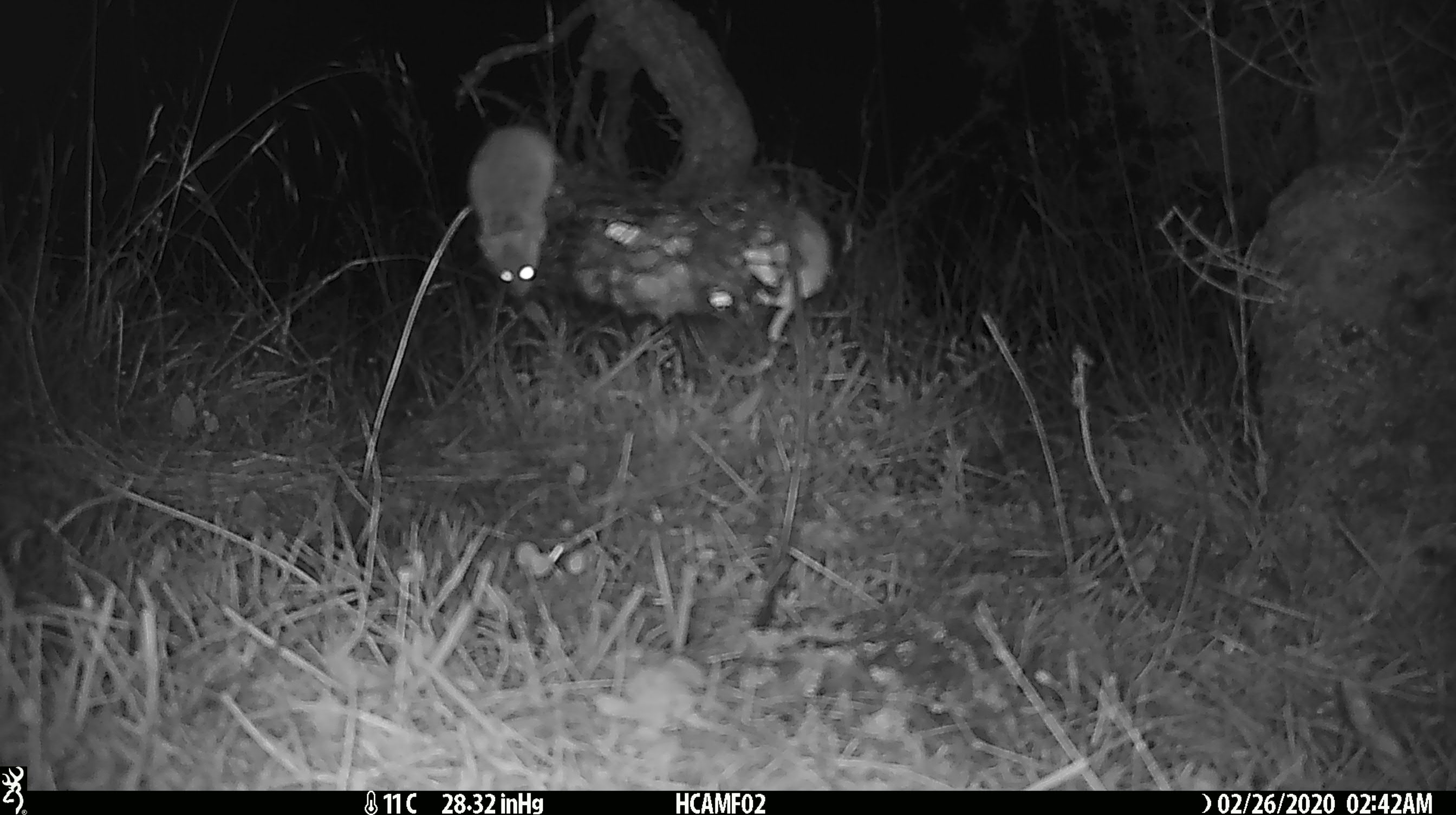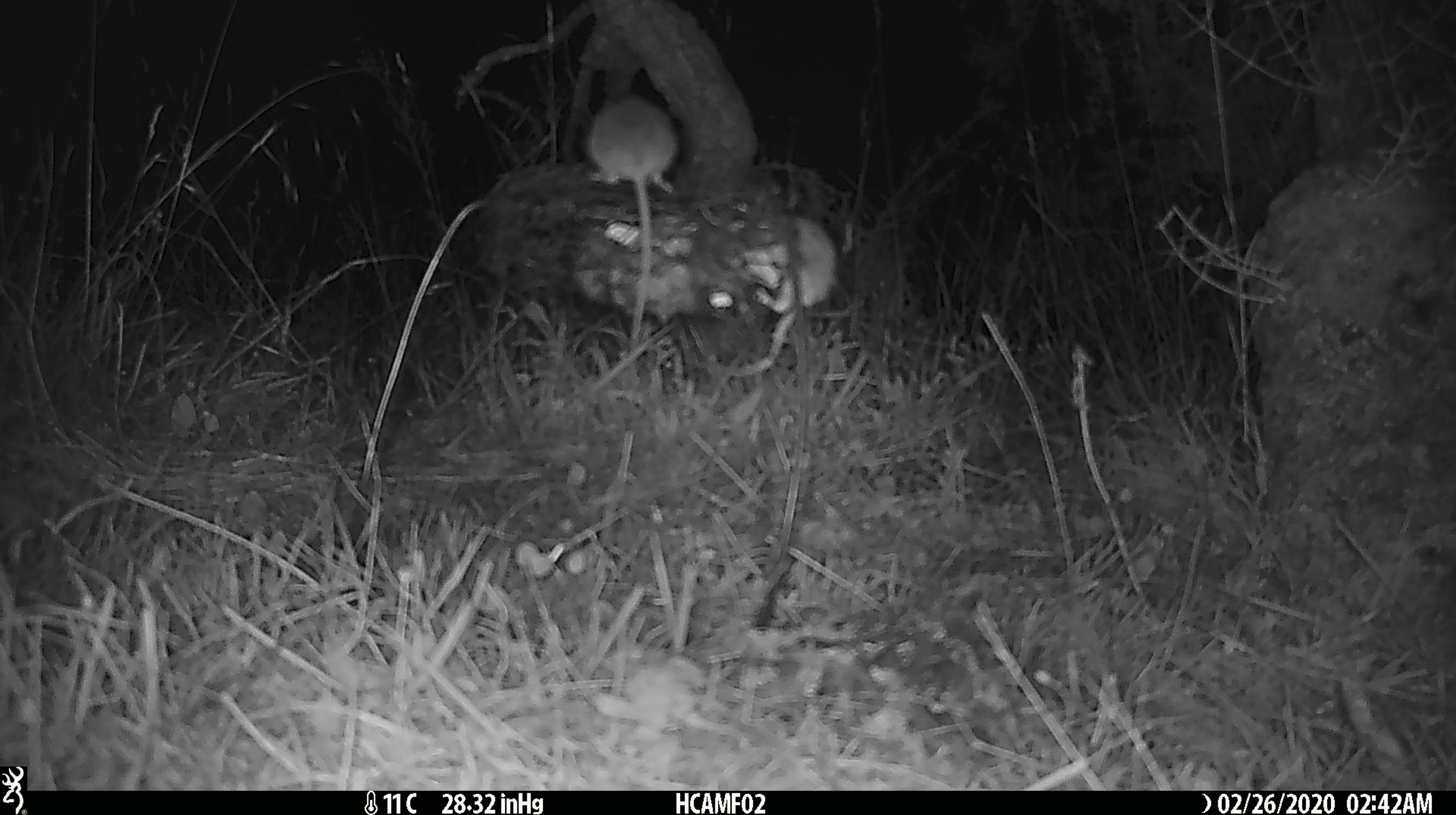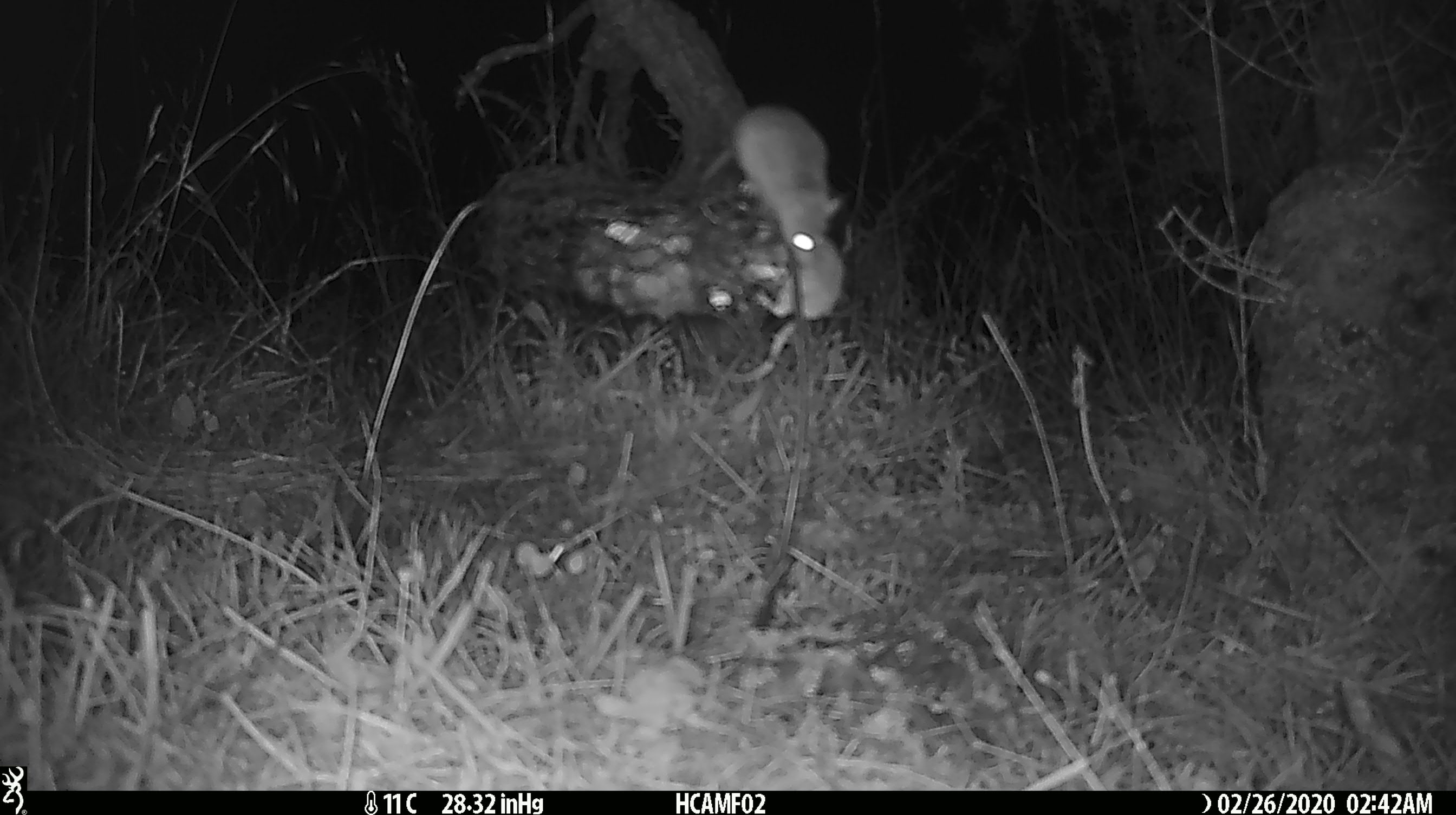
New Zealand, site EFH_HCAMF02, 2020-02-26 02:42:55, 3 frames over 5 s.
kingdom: Animalia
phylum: Chordata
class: Mammalia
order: Rodentia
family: Muridae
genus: Mus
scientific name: Mus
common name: mouse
Mouse (Mus).